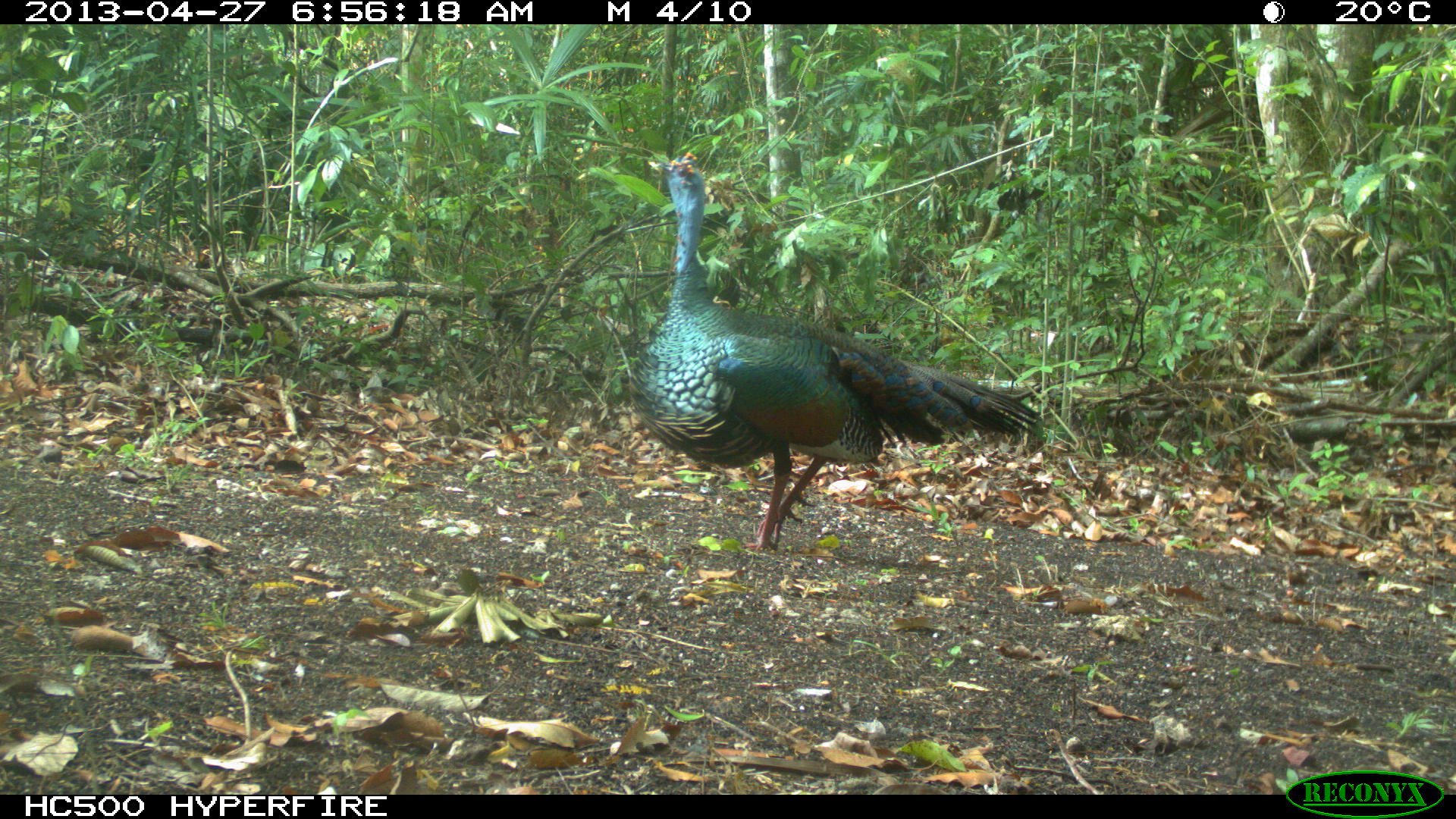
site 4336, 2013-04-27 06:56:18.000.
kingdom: Animalia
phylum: Chordata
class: Aves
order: Galliformes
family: Phasianidae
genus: Meleagris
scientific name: Meleagris ocellata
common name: ocellated turkey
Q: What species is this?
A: Meleagris ocellata (ocellated turkey).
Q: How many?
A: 1.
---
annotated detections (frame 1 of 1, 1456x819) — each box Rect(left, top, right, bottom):
meleagris ocellata: Rect(626, 151, 1043, 552)